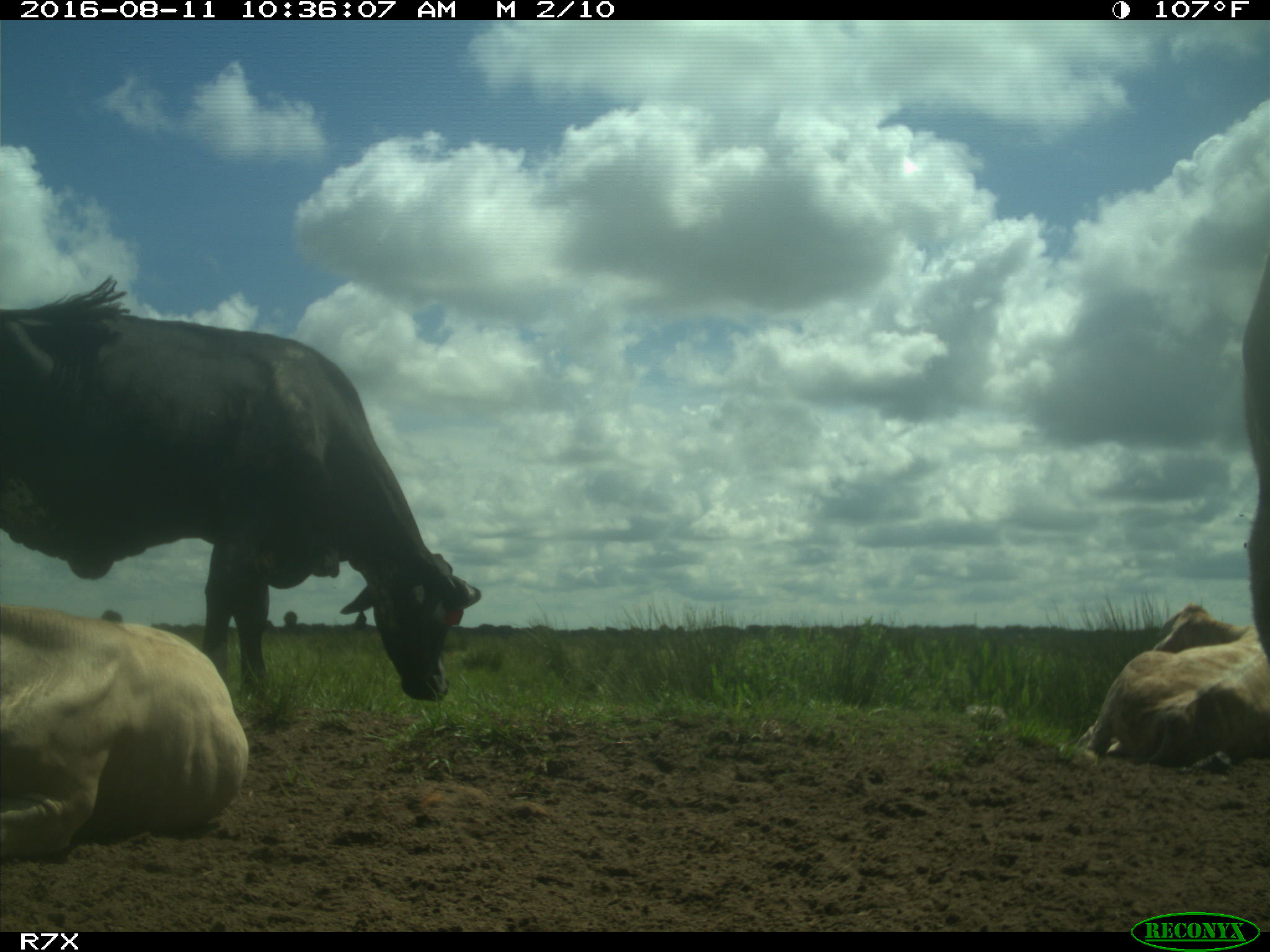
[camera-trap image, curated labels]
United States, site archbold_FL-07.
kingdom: Animalia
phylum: Chordata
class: Mammalia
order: Artiodactyla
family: Bovidae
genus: Bos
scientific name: Bos taurus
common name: domestic cow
Bos taurus (domestic cow).